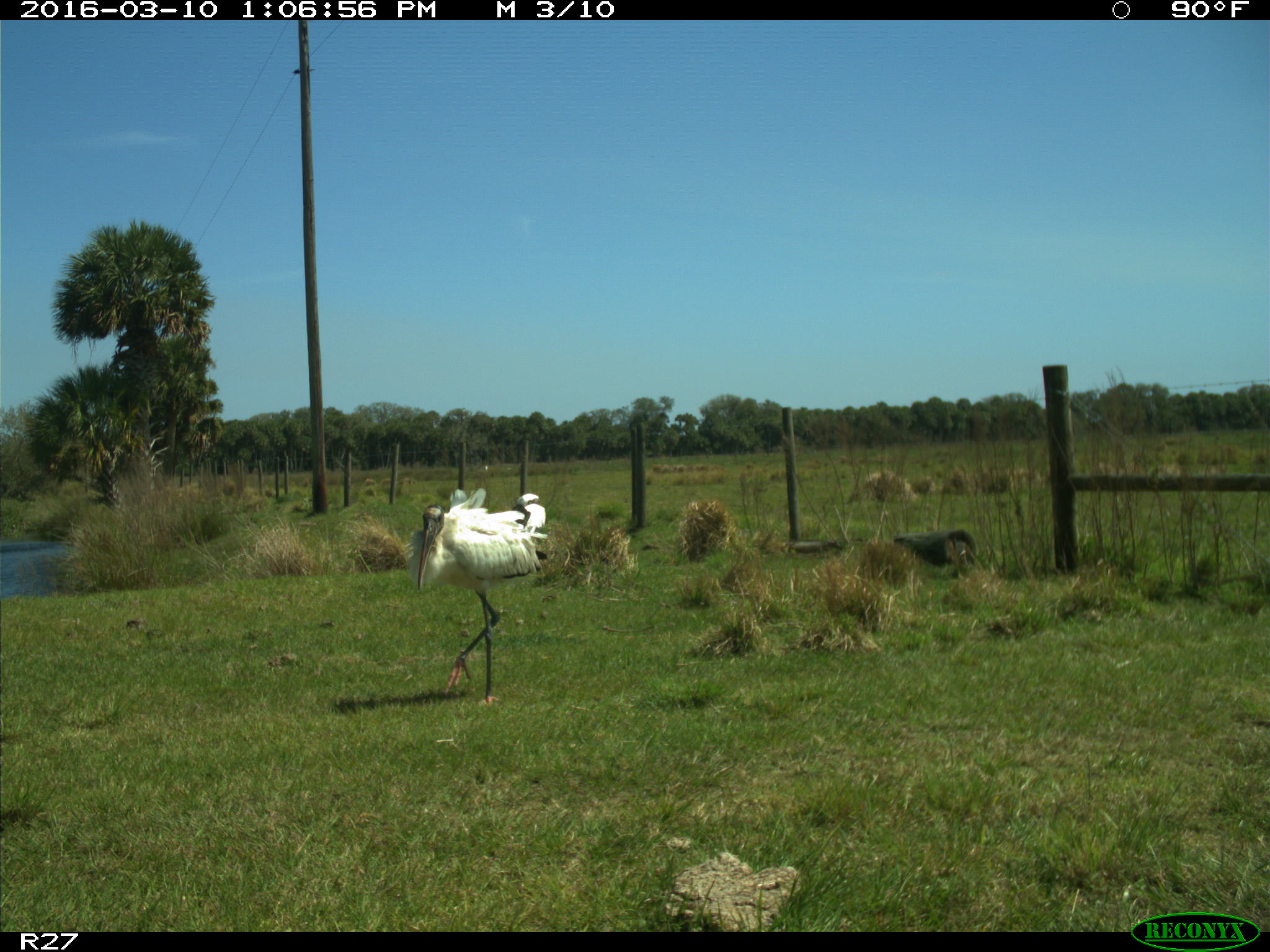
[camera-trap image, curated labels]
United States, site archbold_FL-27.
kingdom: Animalia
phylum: Chordata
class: Aves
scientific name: Aves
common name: birds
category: unidentified bird